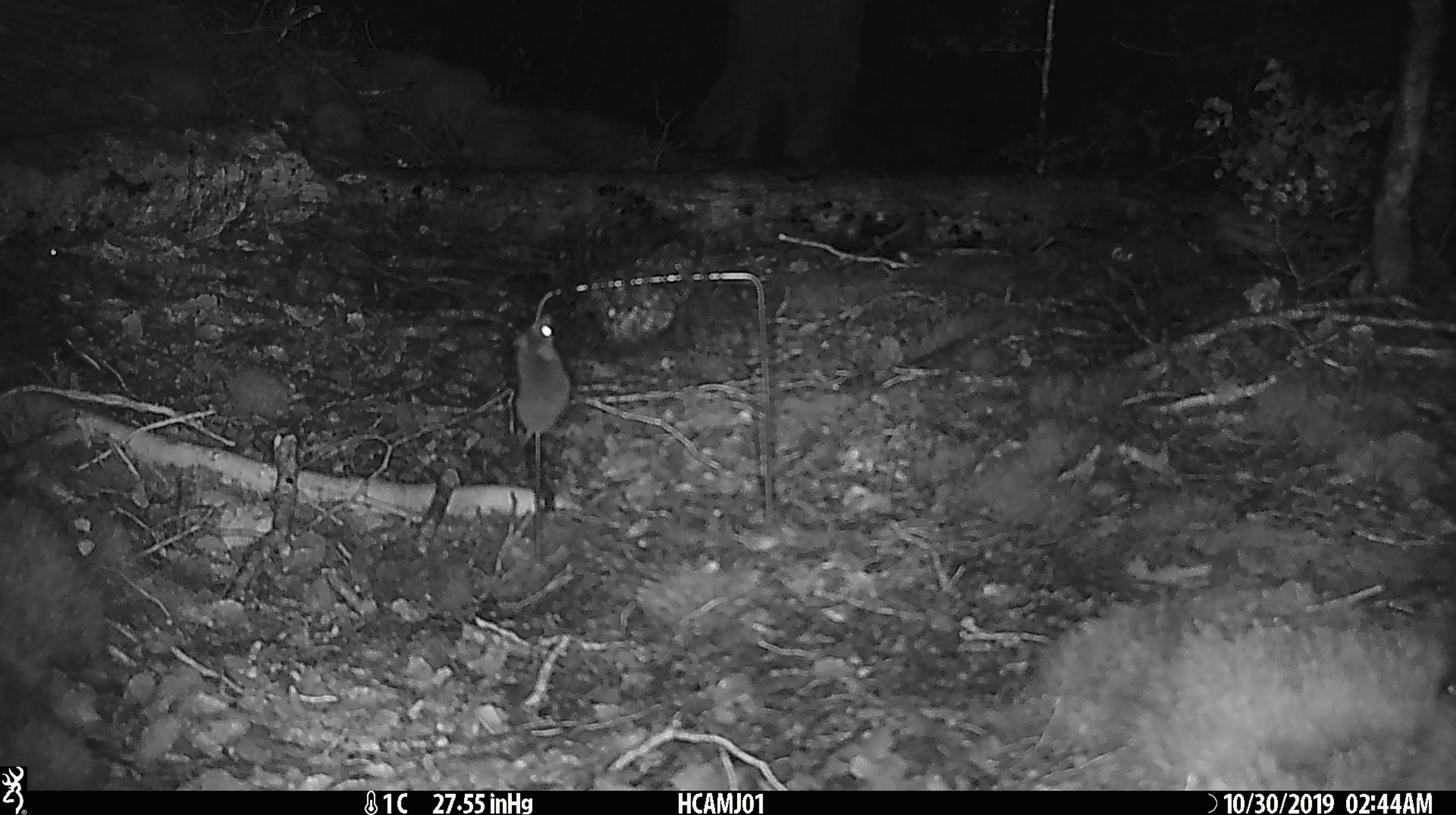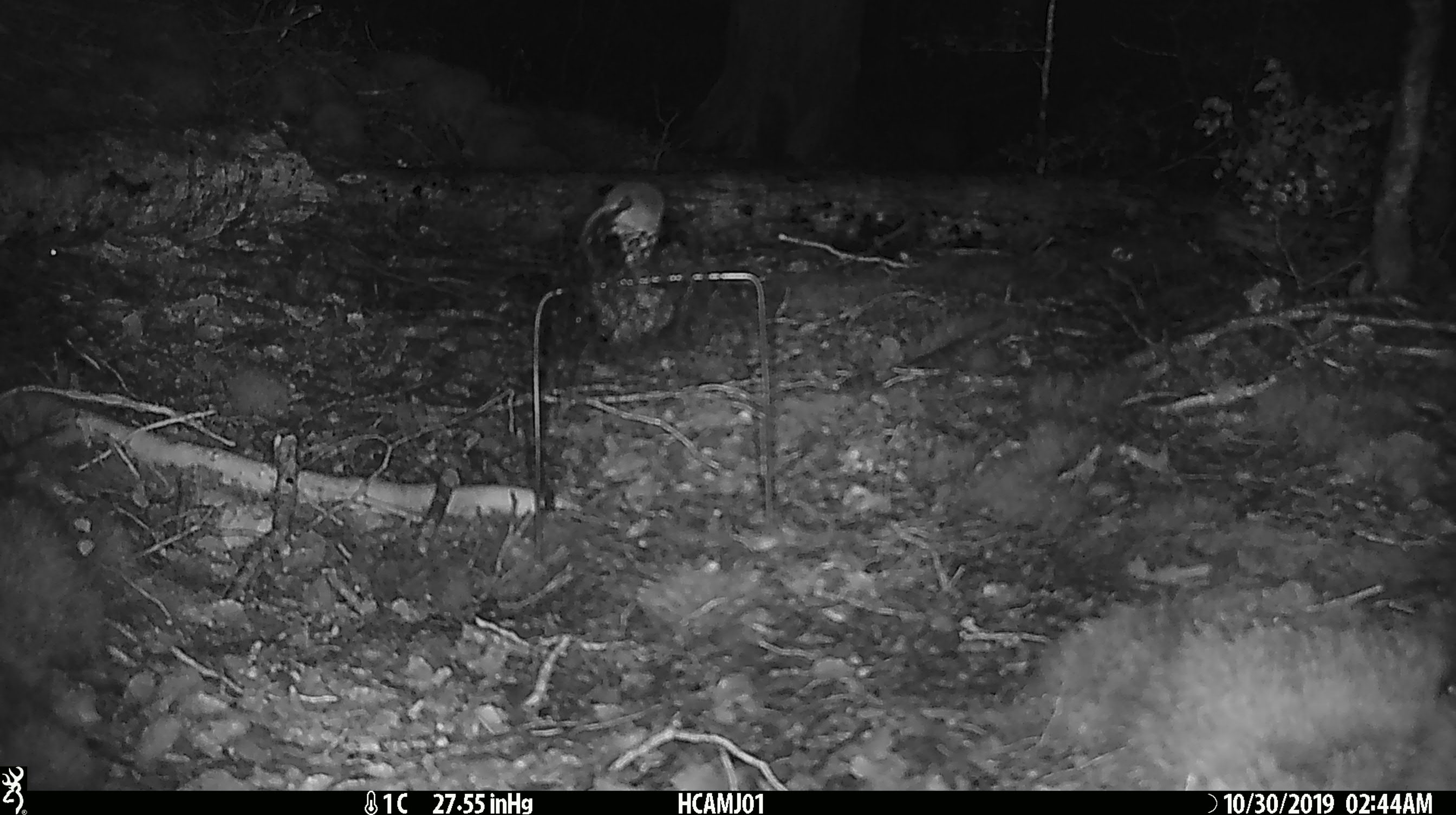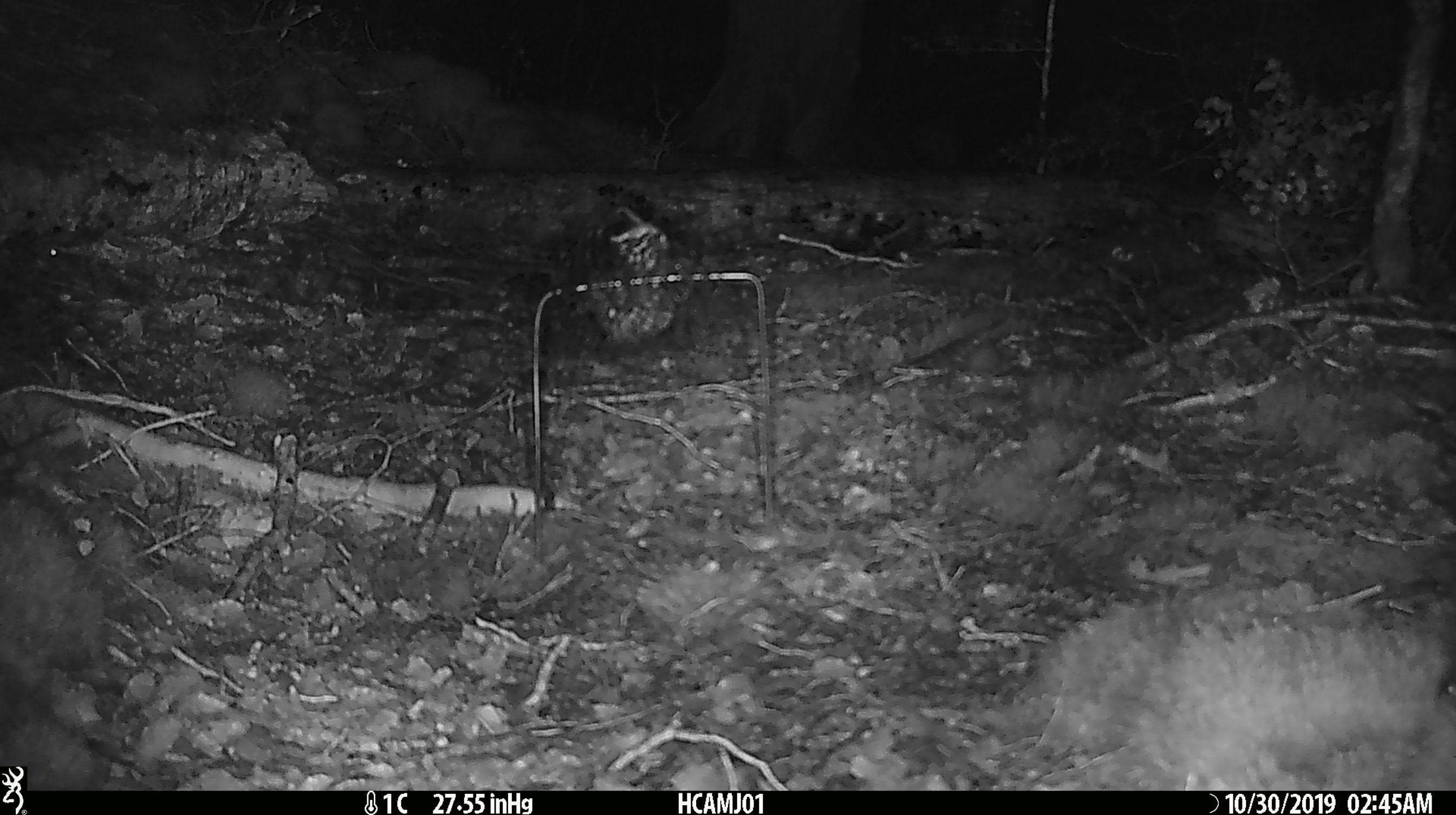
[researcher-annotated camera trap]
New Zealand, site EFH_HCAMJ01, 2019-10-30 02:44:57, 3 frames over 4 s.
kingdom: Animalia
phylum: Chordata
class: Mammalia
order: Rodentia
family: Muridae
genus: Mus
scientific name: Mus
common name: mouse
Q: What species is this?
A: Mouse (Mus).